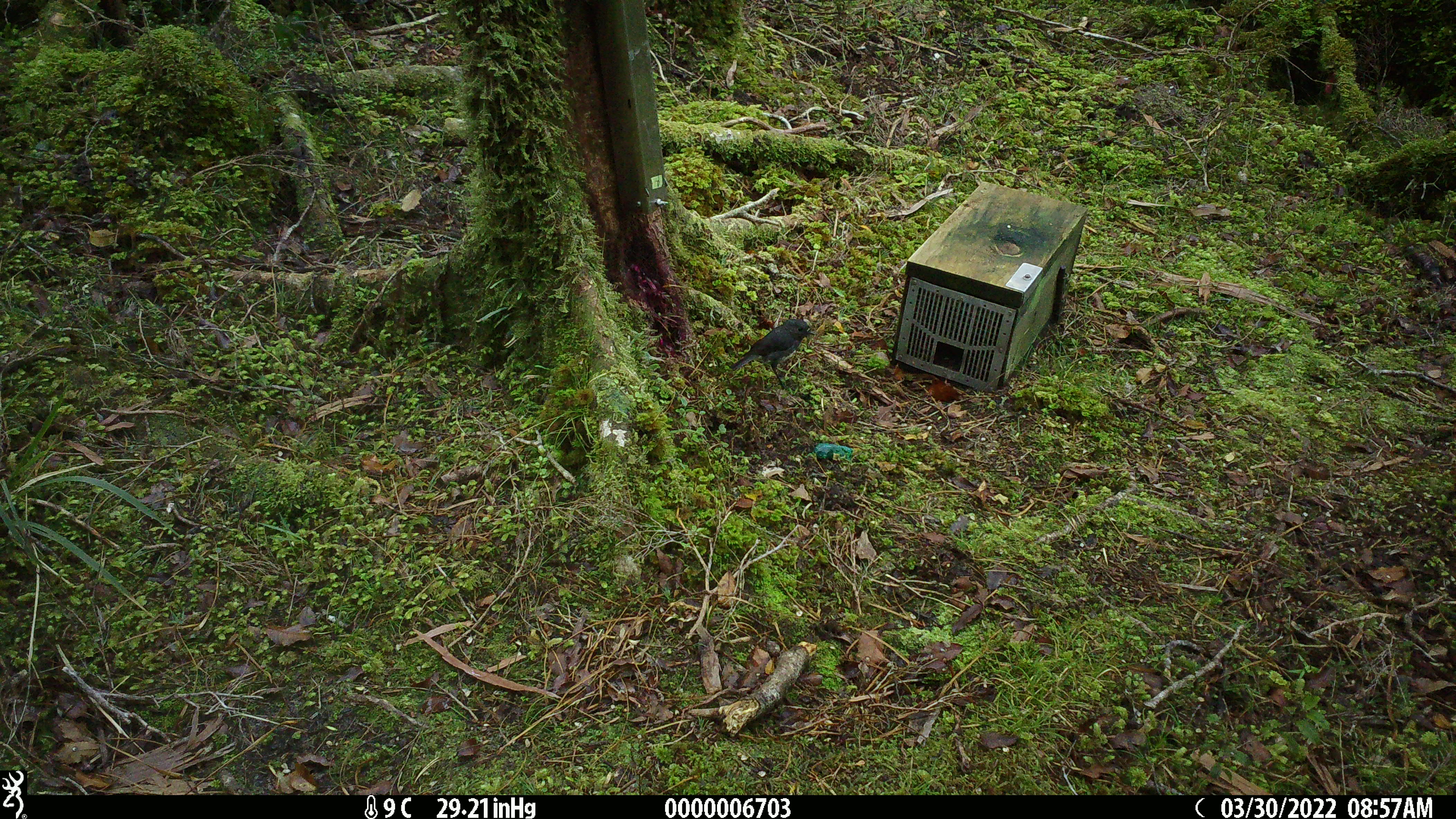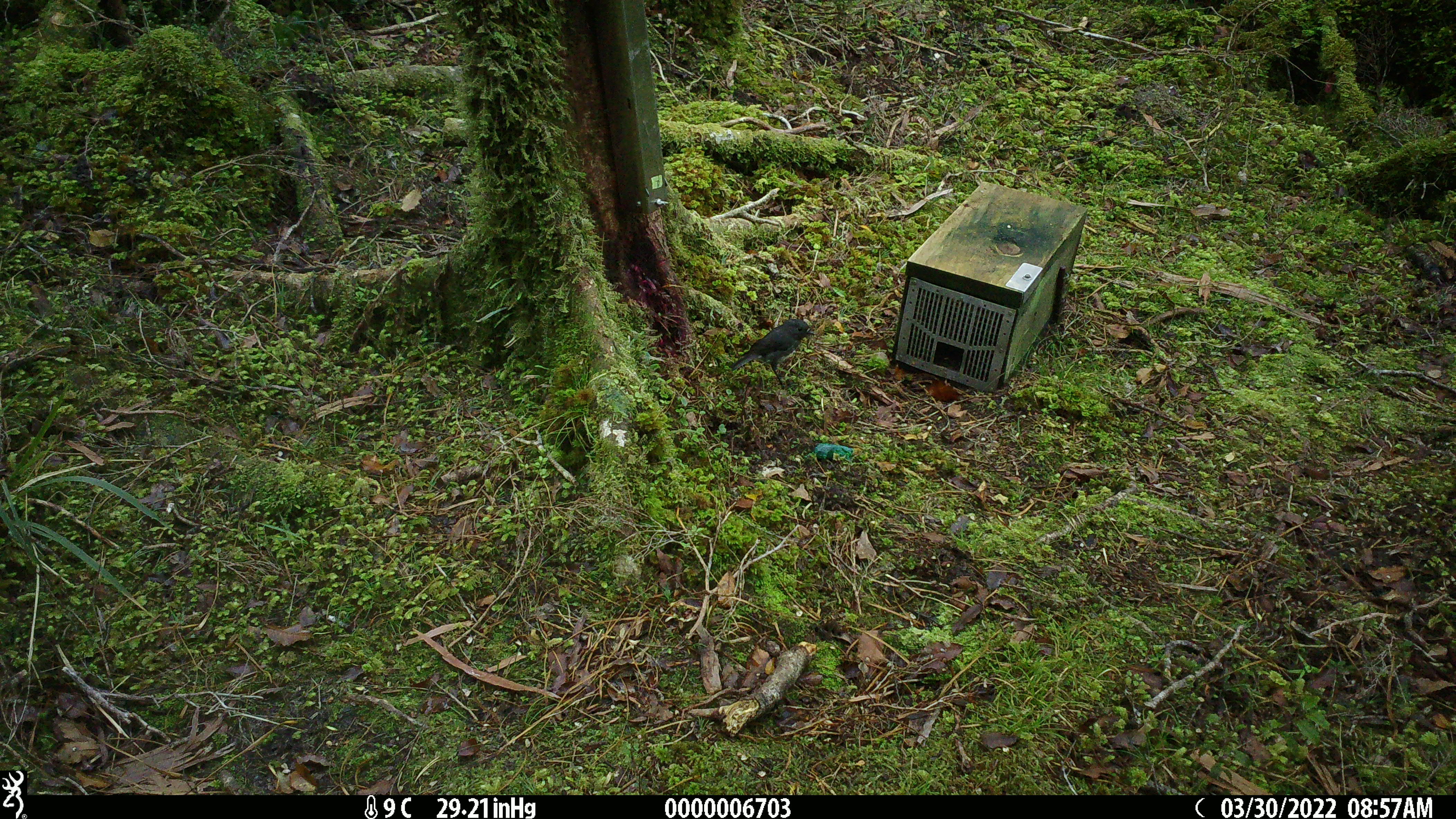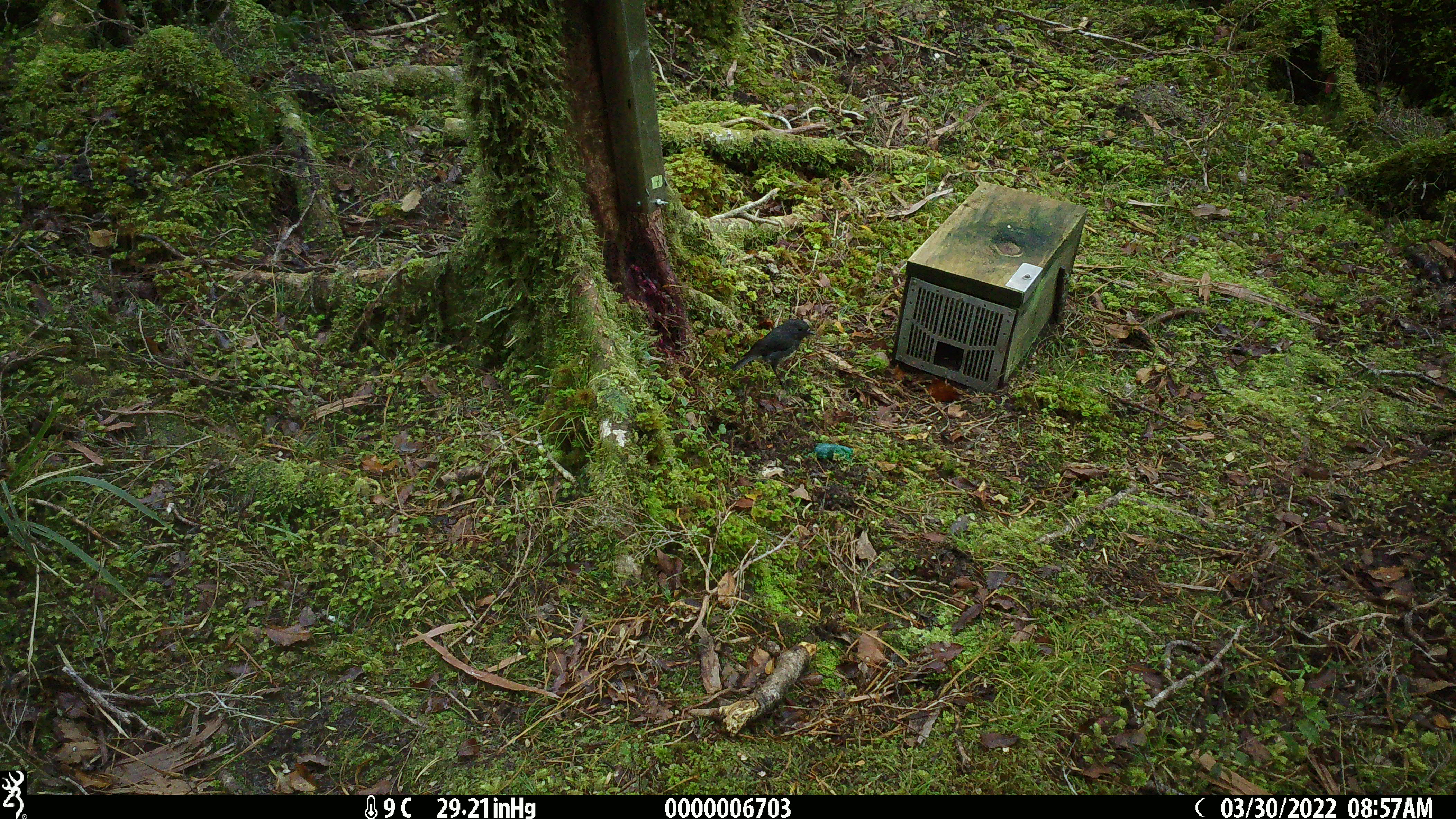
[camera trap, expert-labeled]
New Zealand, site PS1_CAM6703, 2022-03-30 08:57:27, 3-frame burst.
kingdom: Animalia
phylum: Chordata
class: Aves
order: Passeriformes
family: Petroicidae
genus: Petroica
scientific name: Petroica australis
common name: new zealand robin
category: robin